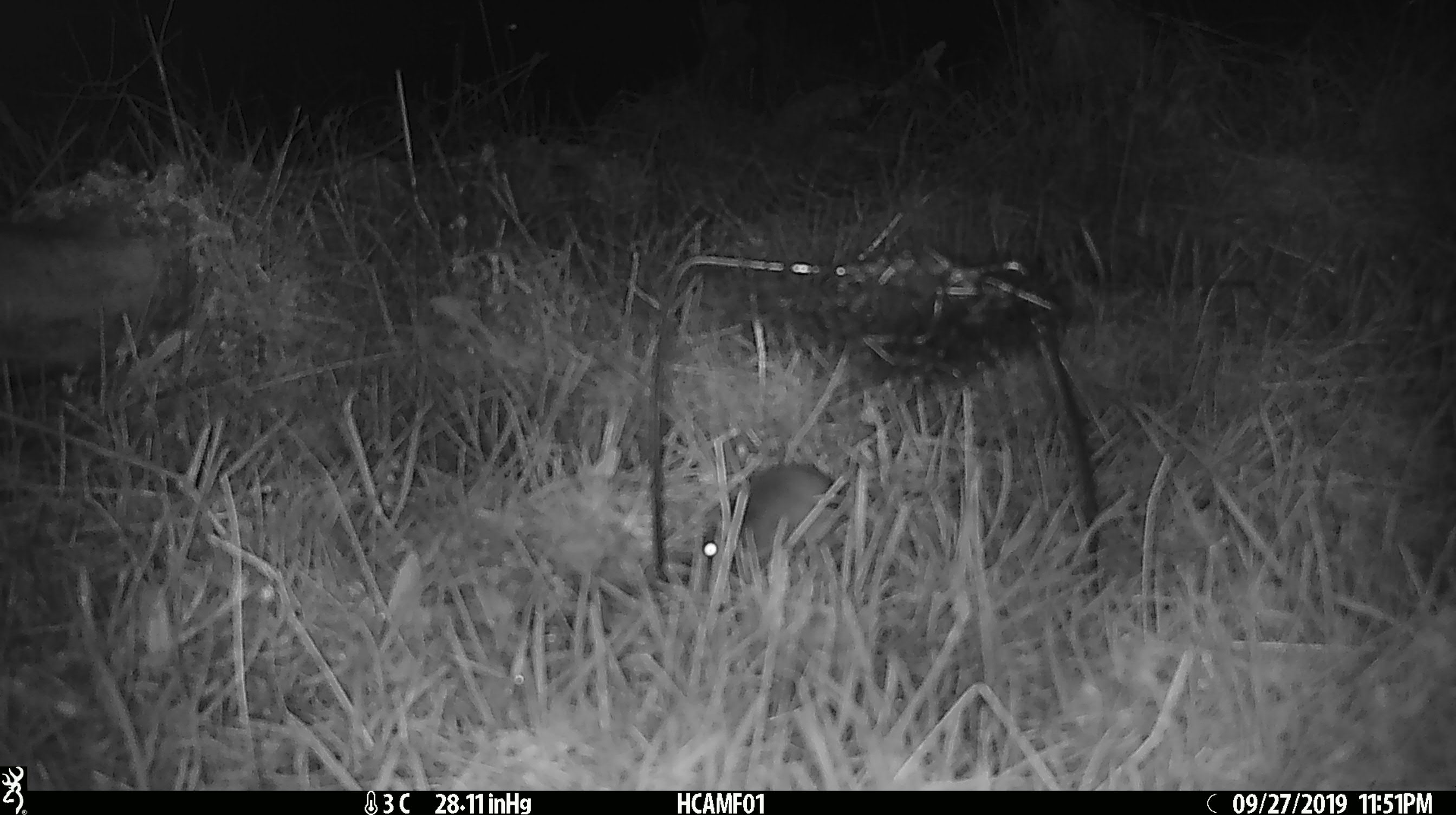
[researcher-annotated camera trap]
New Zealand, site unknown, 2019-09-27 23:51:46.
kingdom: Animalia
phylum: Chordata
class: Mammalia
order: Rodentia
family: Muridae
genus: Mus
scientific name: Mus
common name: mouse